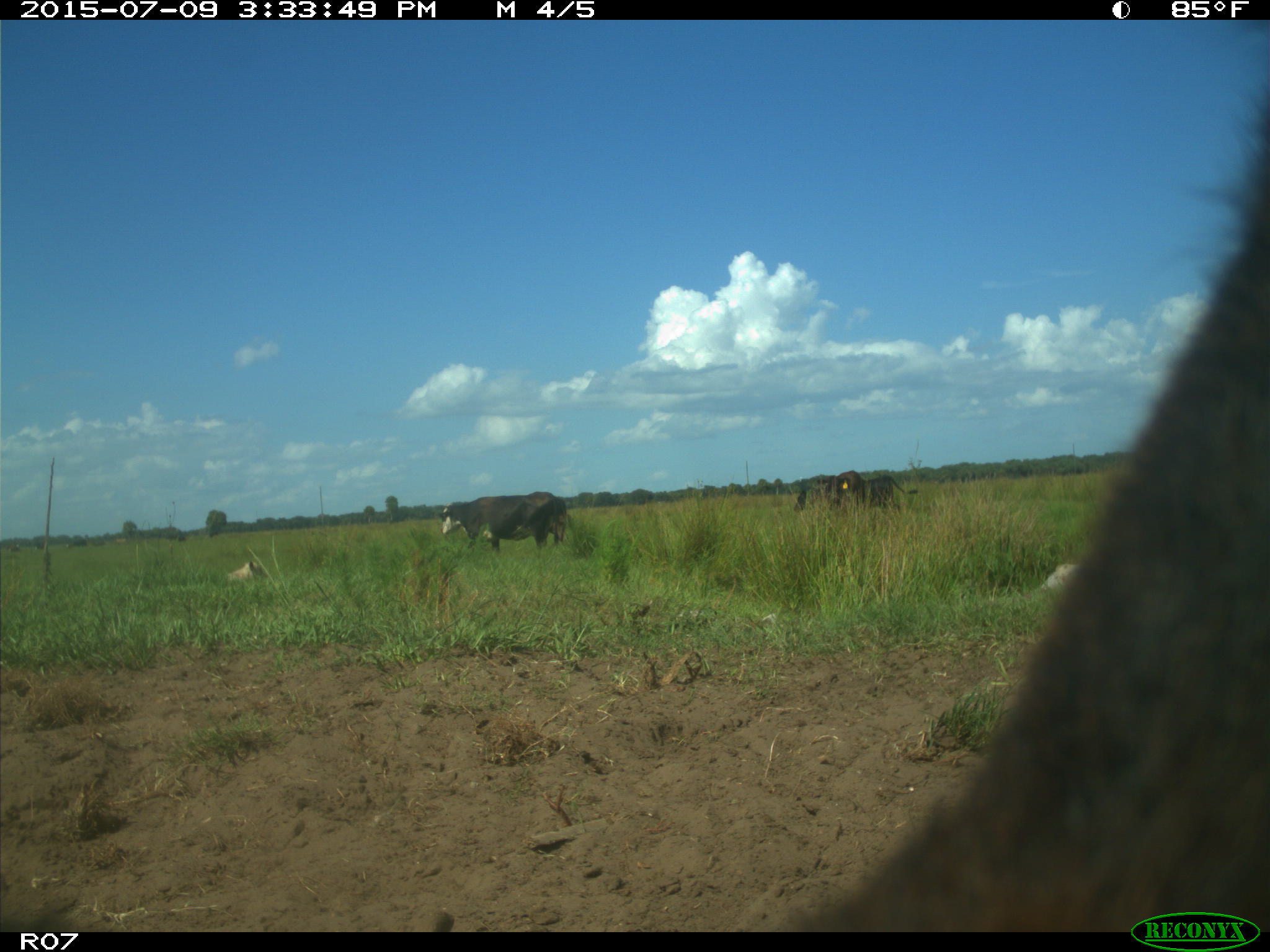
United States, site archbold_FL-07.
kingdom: Animalia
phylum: Chordata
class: Mammalia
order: Artiodactyla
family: Bovidae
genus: Bos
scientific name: Bos taurus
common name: domestic cow